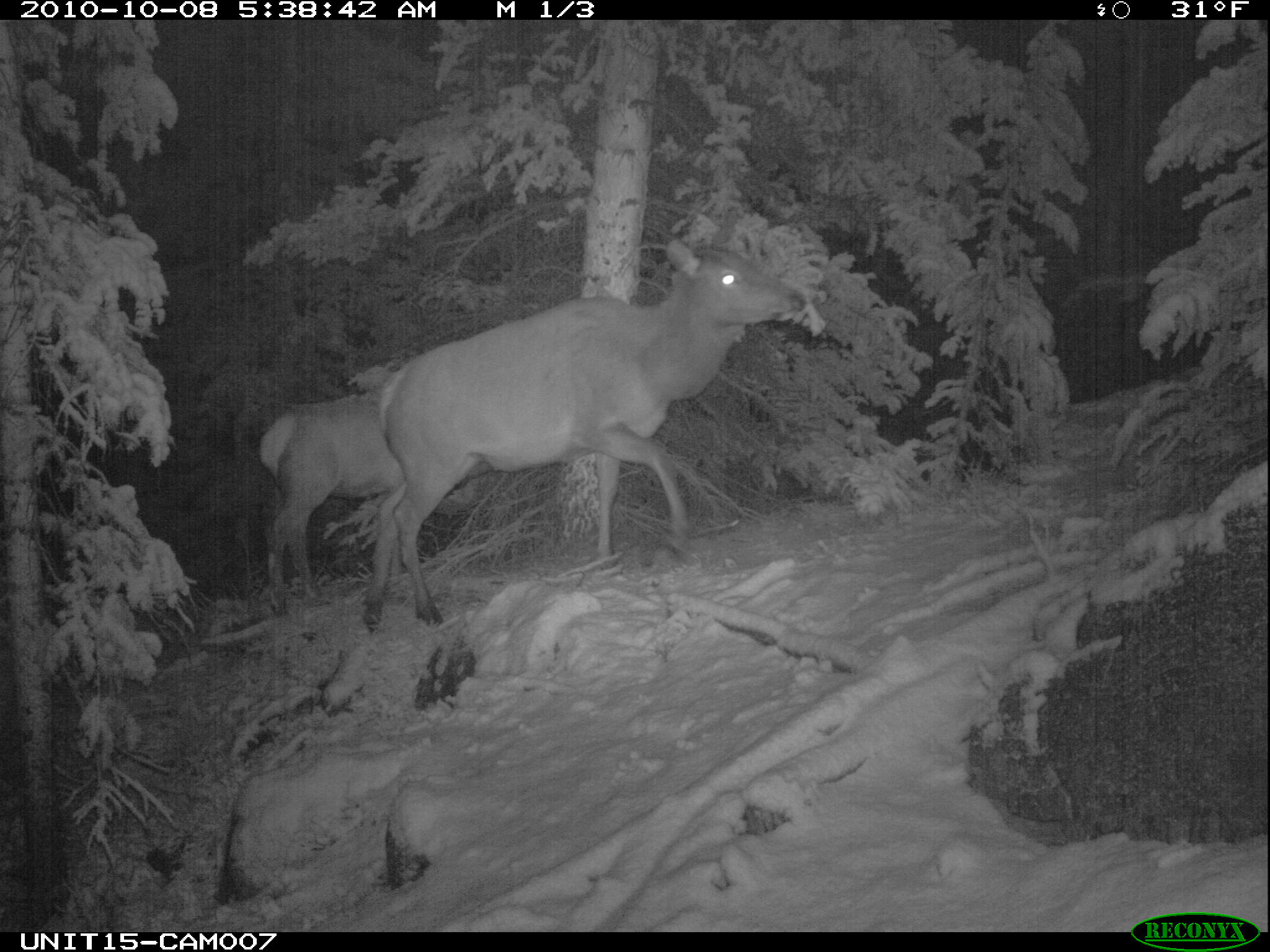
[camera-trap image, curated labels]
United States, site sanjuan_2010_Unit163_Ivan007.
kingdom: Animalia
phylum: Chordata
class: Mammalia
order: Artiodactyla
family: Cervidae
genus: Cervus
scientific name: Cervus elaphus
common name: red deer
Cervus elaphus (red deer).